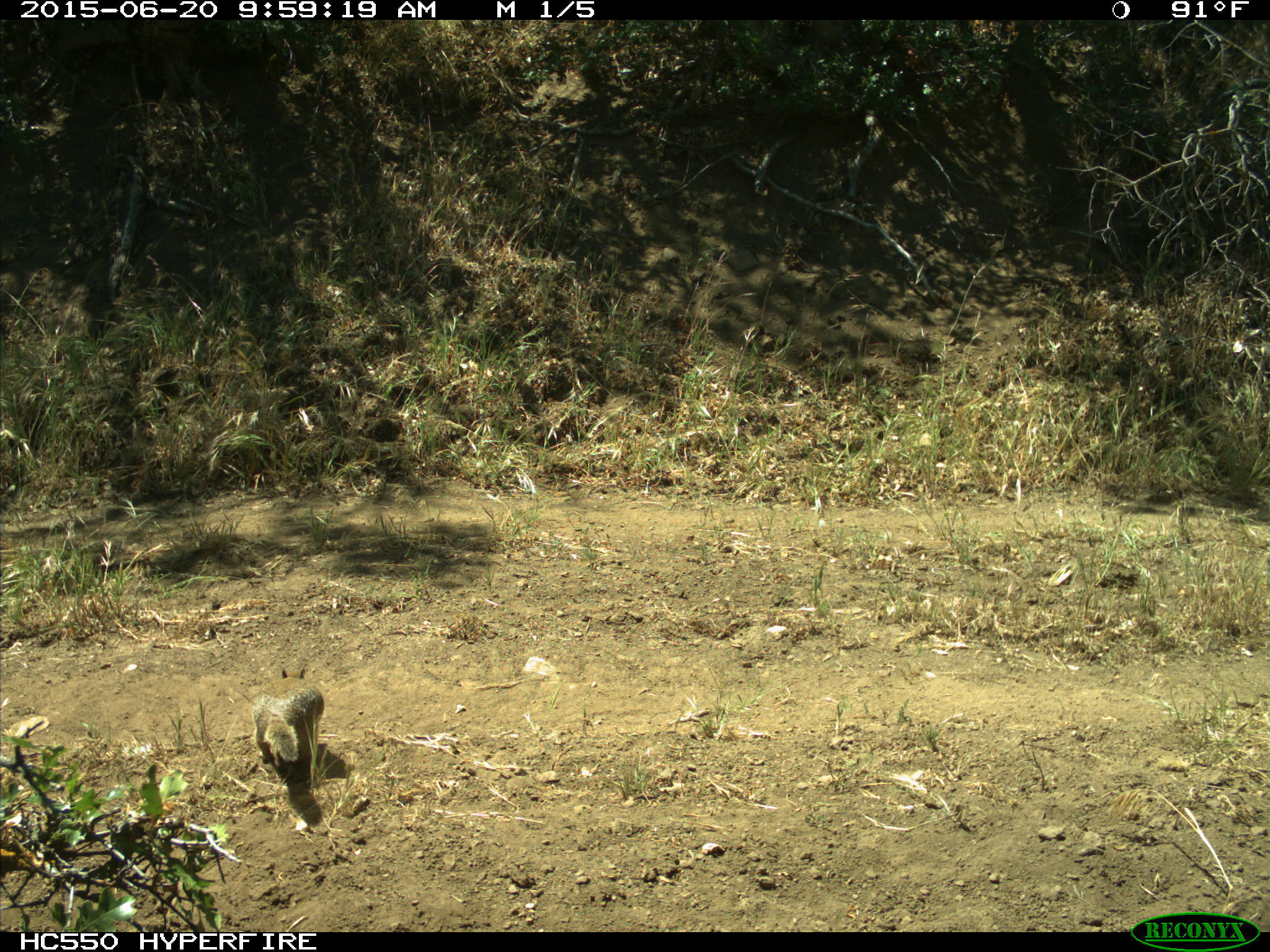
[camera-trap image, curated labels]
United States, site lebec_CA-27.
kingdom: Animalia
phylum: Chordata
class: Mammalia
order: Rodentia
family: Sciuridae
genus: Otospermophilus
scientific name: Otospermophilus beecheyi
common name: california ground squirrel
Otospermophilus beecheyi (california ground squirrel).